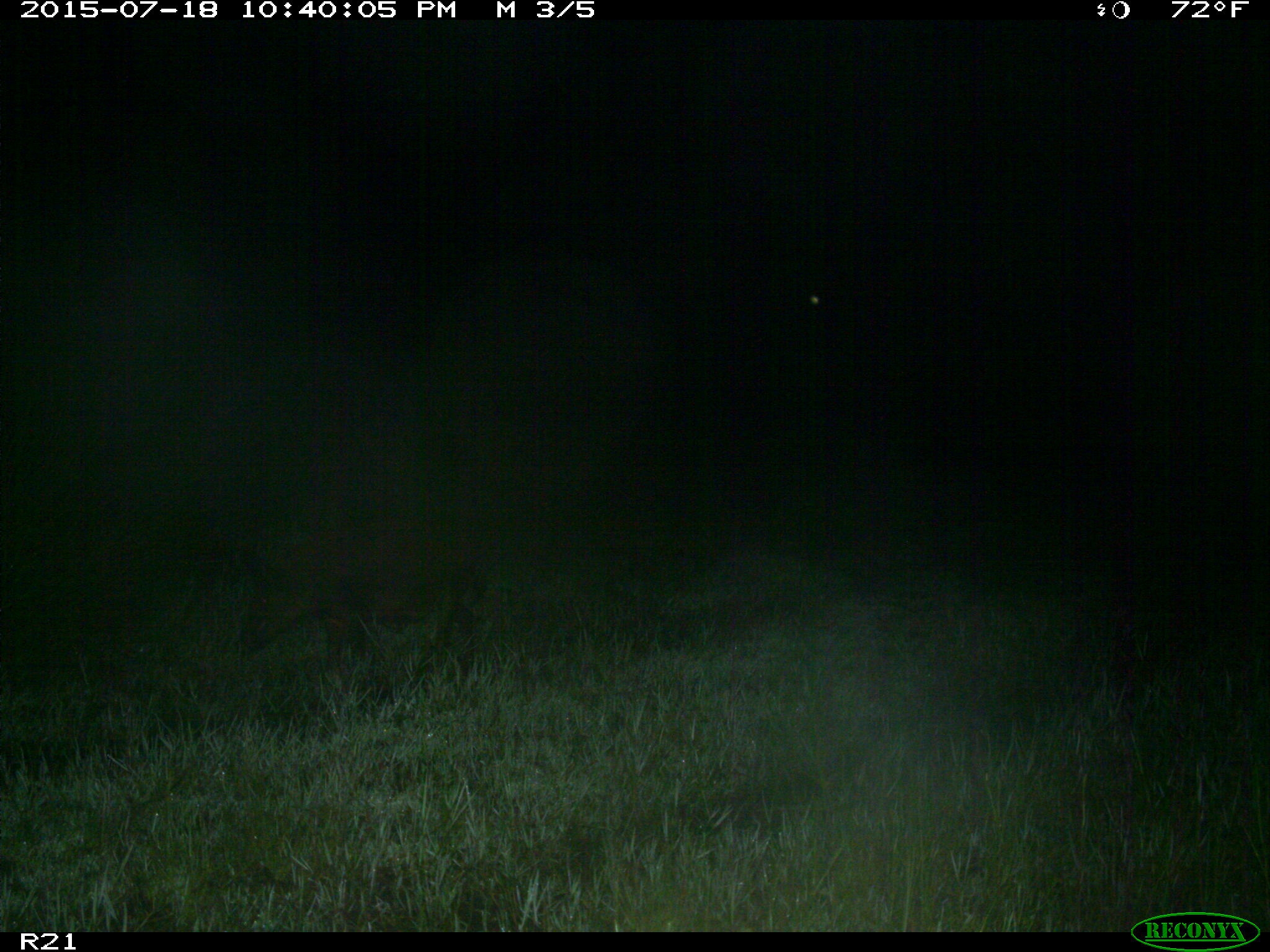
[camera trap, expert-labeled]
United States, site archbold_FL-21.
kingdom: Animalia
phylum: Chordata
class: Mammalia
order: Artiodactyla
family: Suidae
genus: Sus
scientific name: Sus scrofa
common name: wild boar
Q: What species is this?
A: Sus scrofa (wild boar).